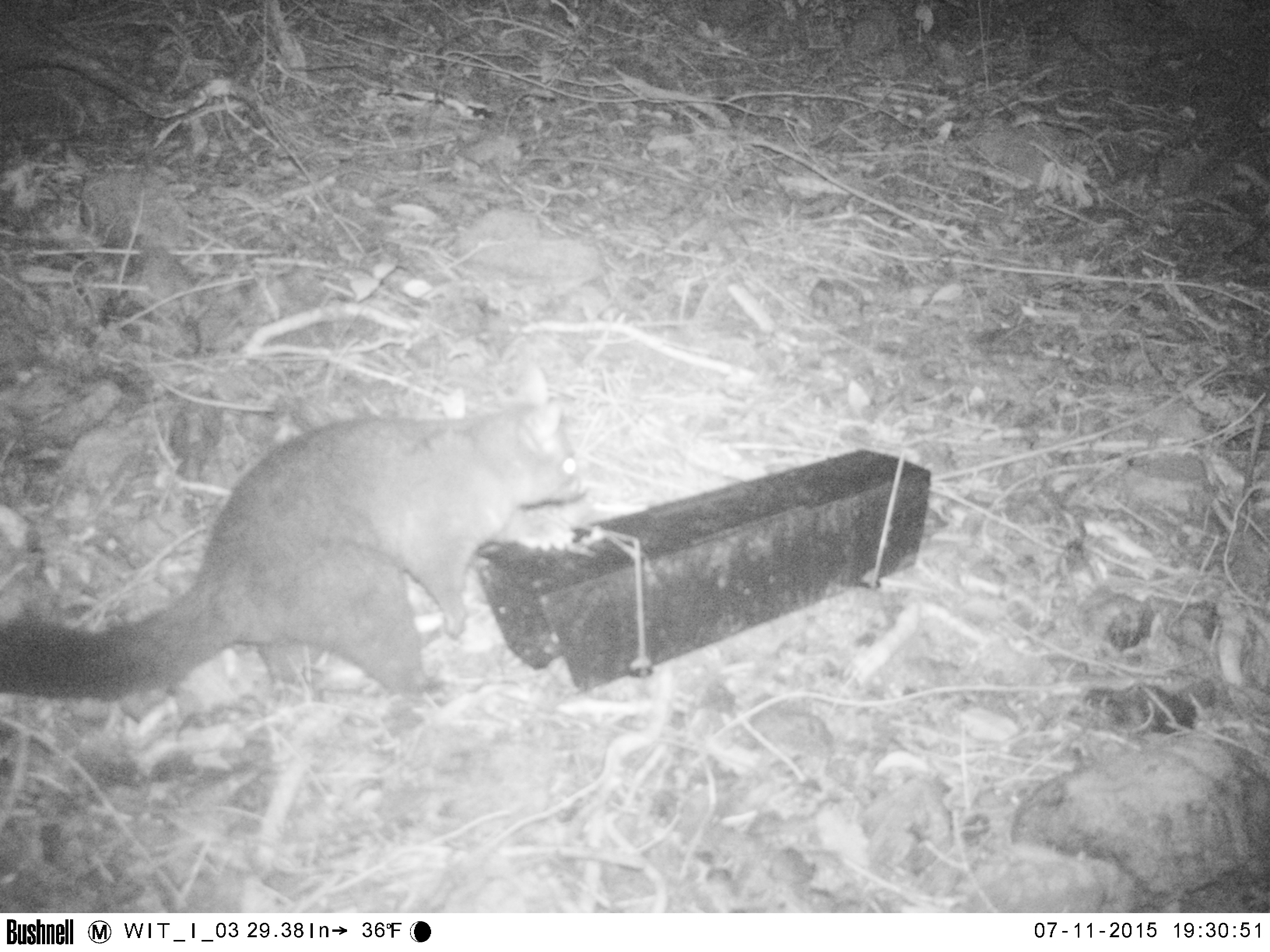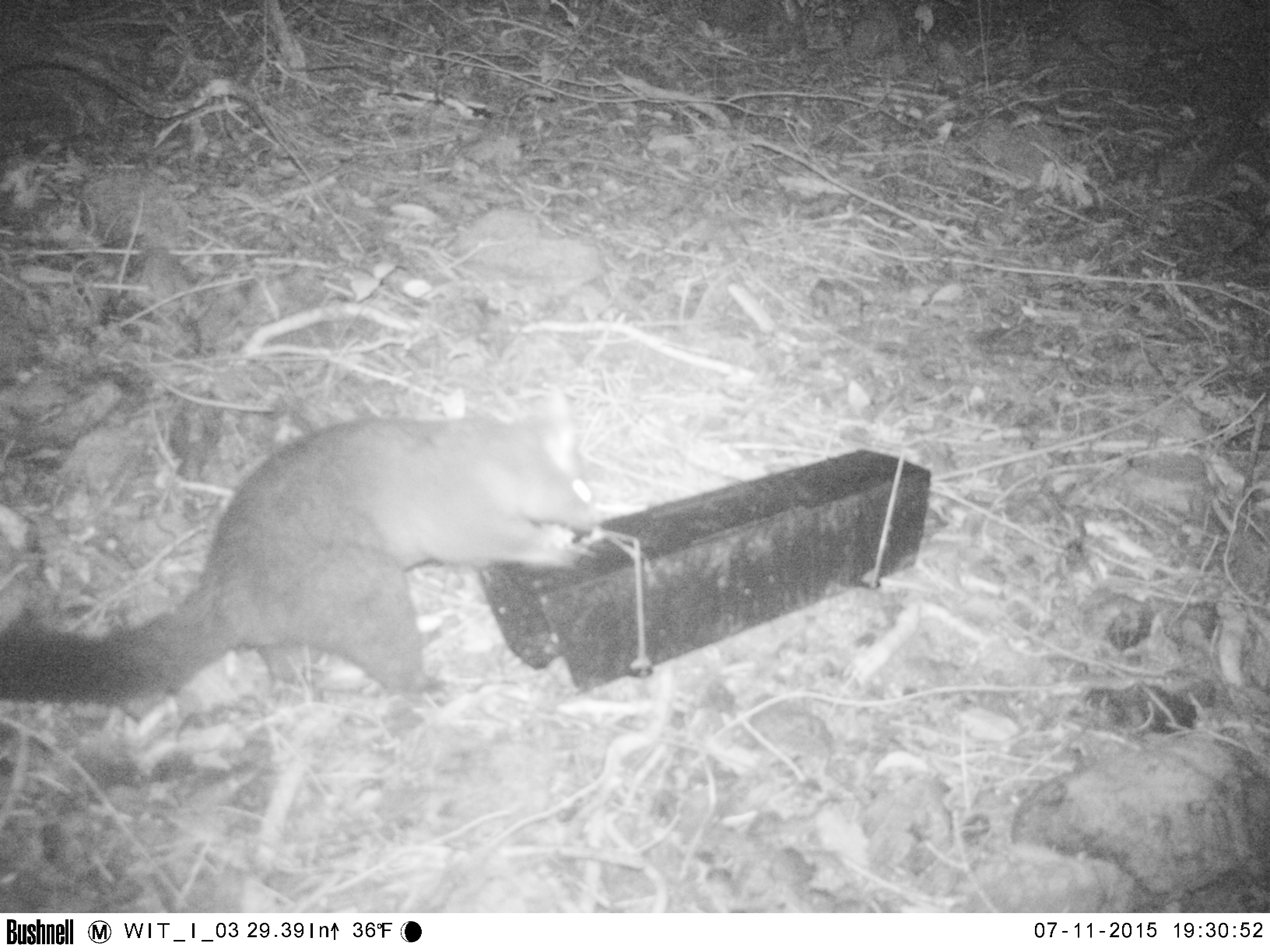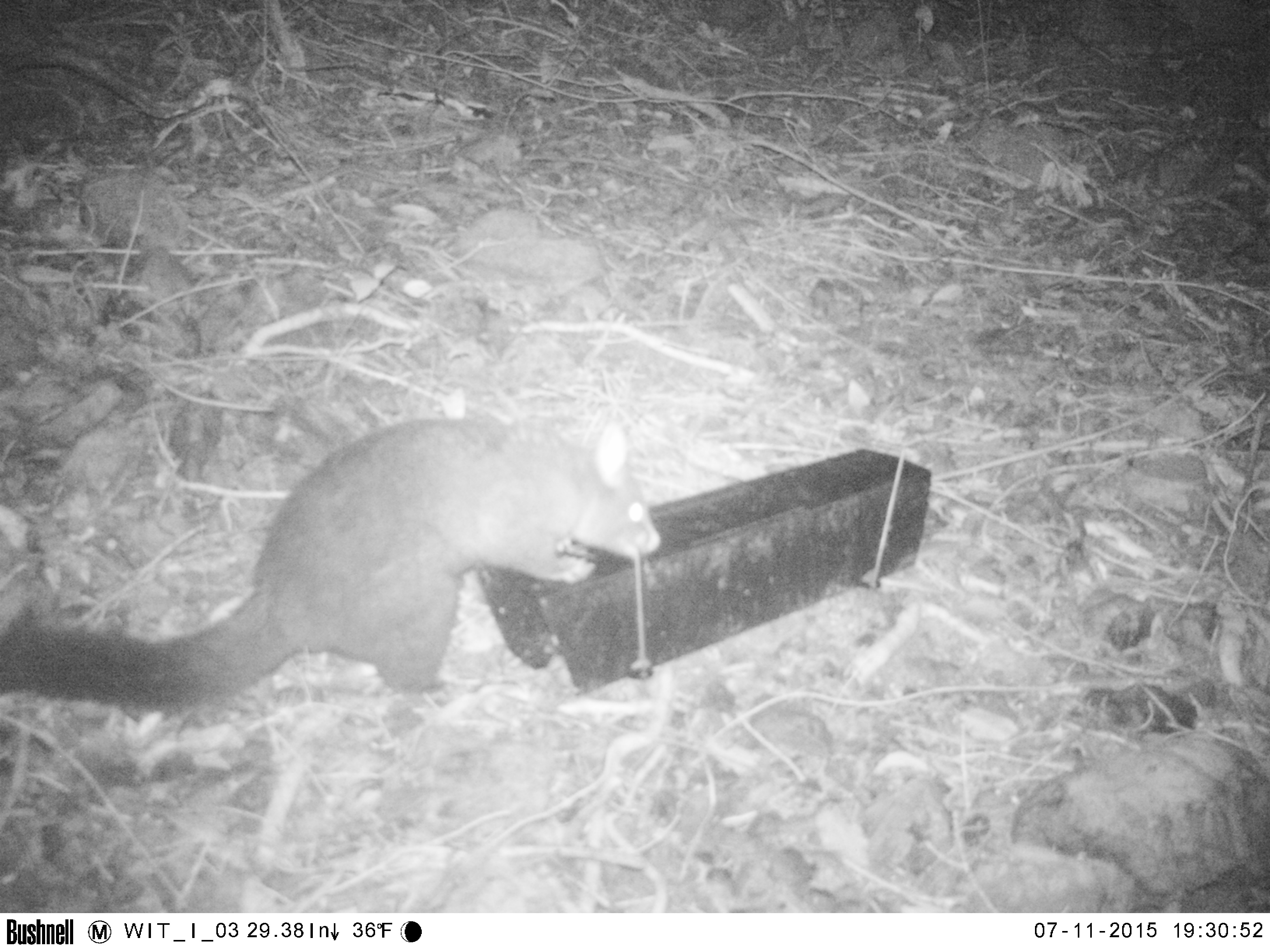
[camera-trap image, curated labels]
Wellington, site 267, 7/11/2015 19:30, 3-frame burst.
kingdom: Animalia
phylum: Chordata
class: Mammalia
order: Didelphimorphia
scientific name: Didelphimorphia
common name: possum